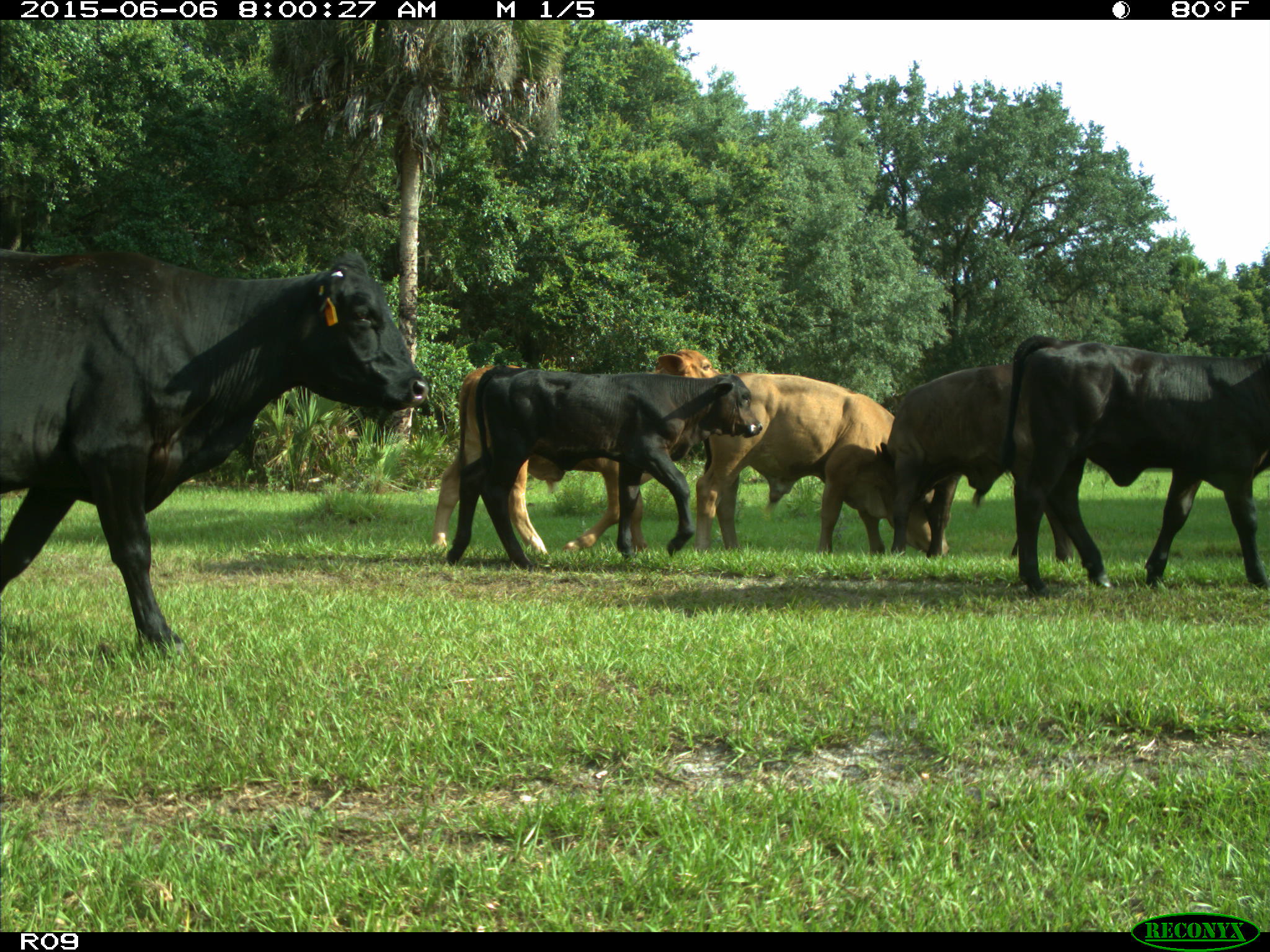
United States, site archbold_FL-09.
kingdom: Animalia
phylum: Chordata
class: Mammalia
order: Artiodactyla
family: Bovidae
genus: Bos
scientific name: Bos taurus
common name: domestic cow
Bos taurus (domestic cow).